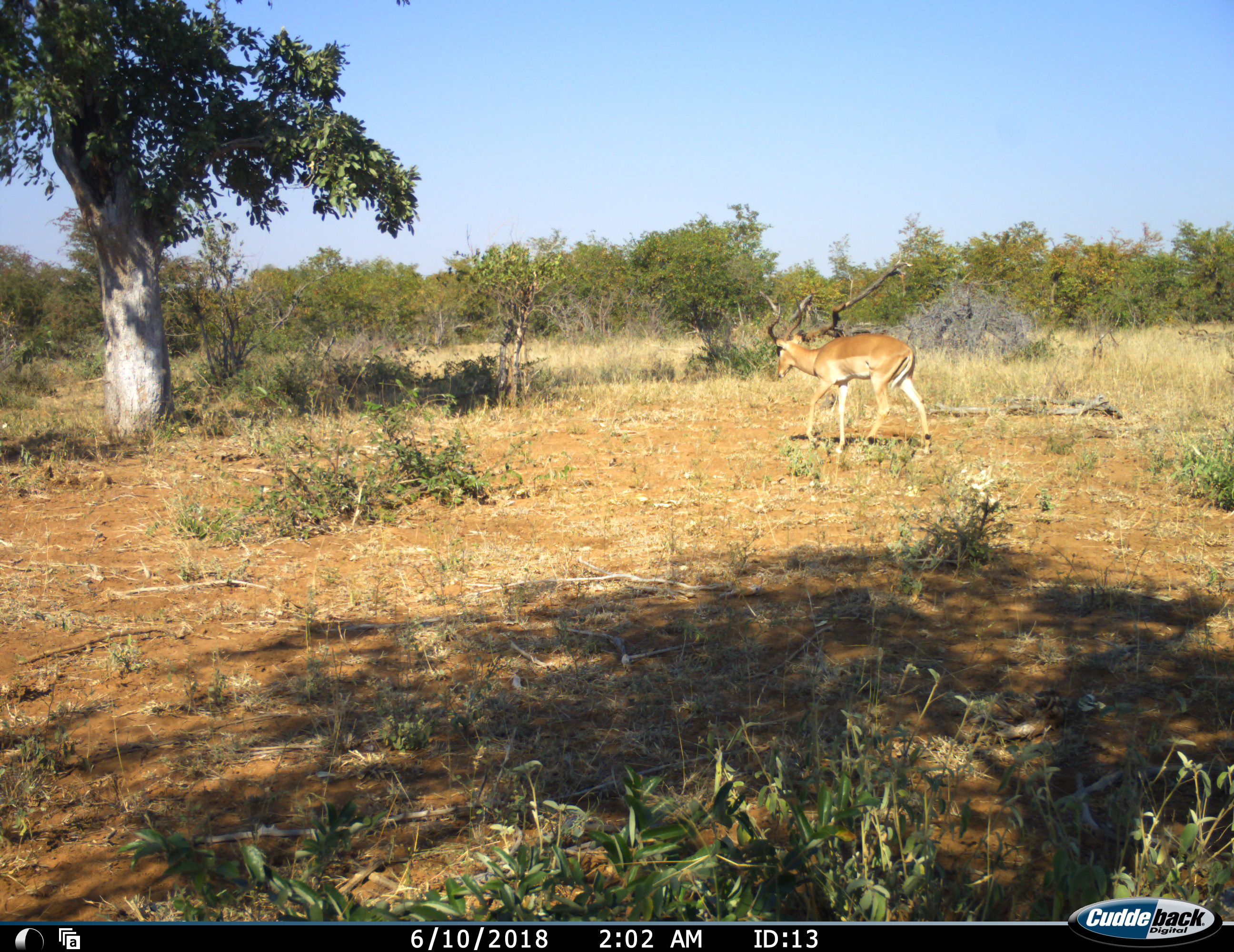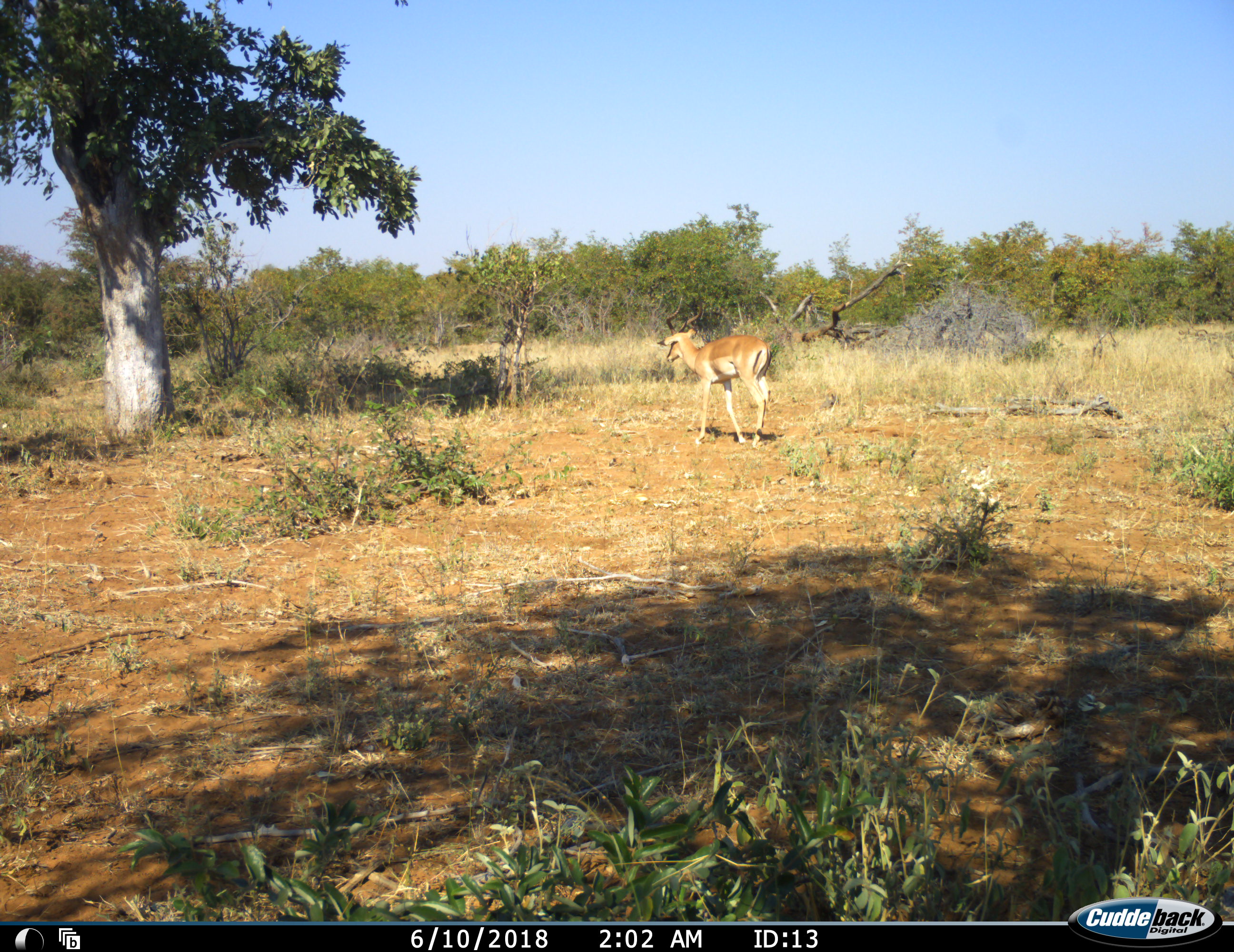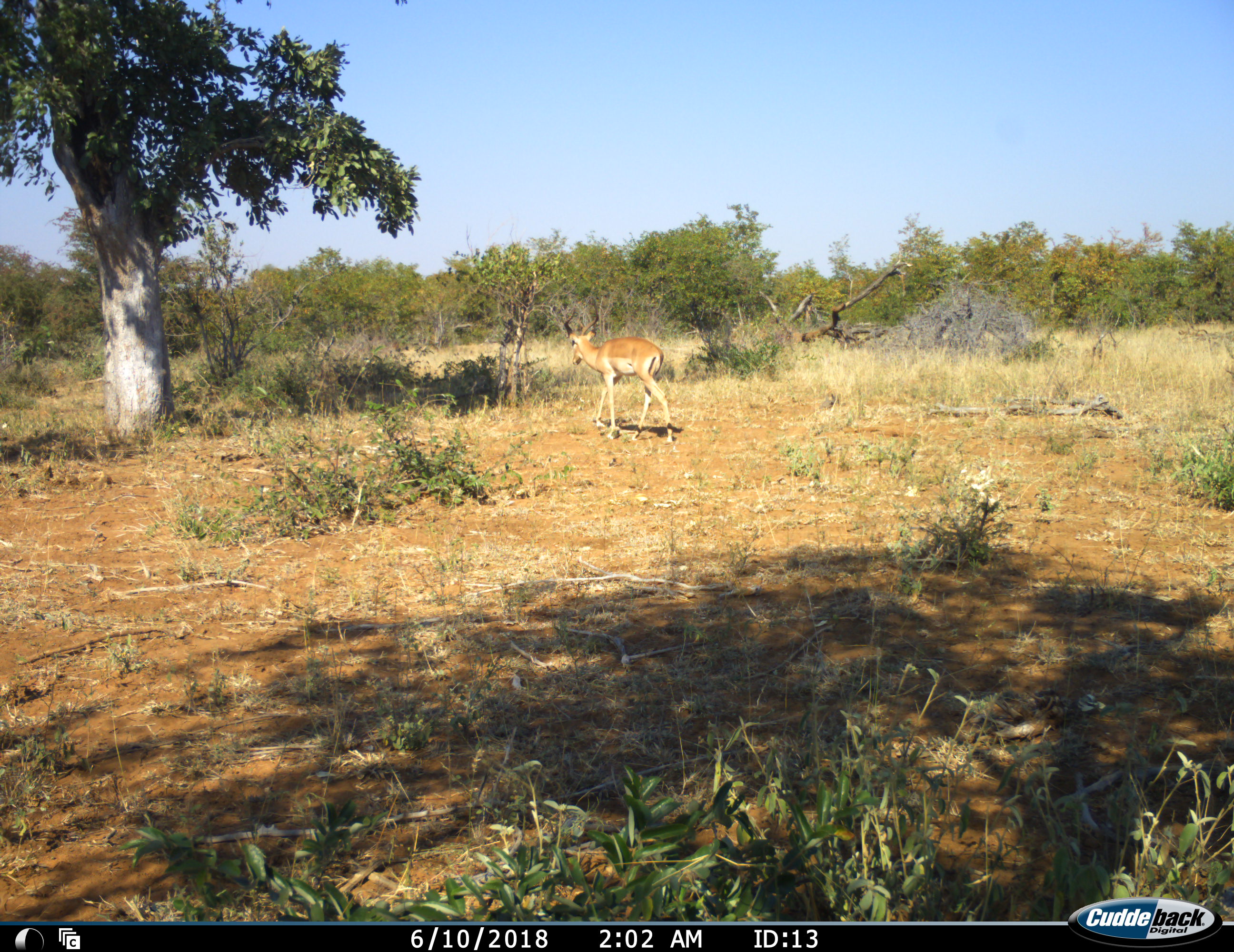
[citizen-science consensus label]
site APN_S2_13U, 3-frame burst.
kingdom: Animalia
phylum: Chordata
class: Mammalia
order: Artiodactyla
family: Bovidae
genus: Aepyceros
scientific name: Aepyceros melampus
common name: impala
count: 1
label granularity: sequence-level